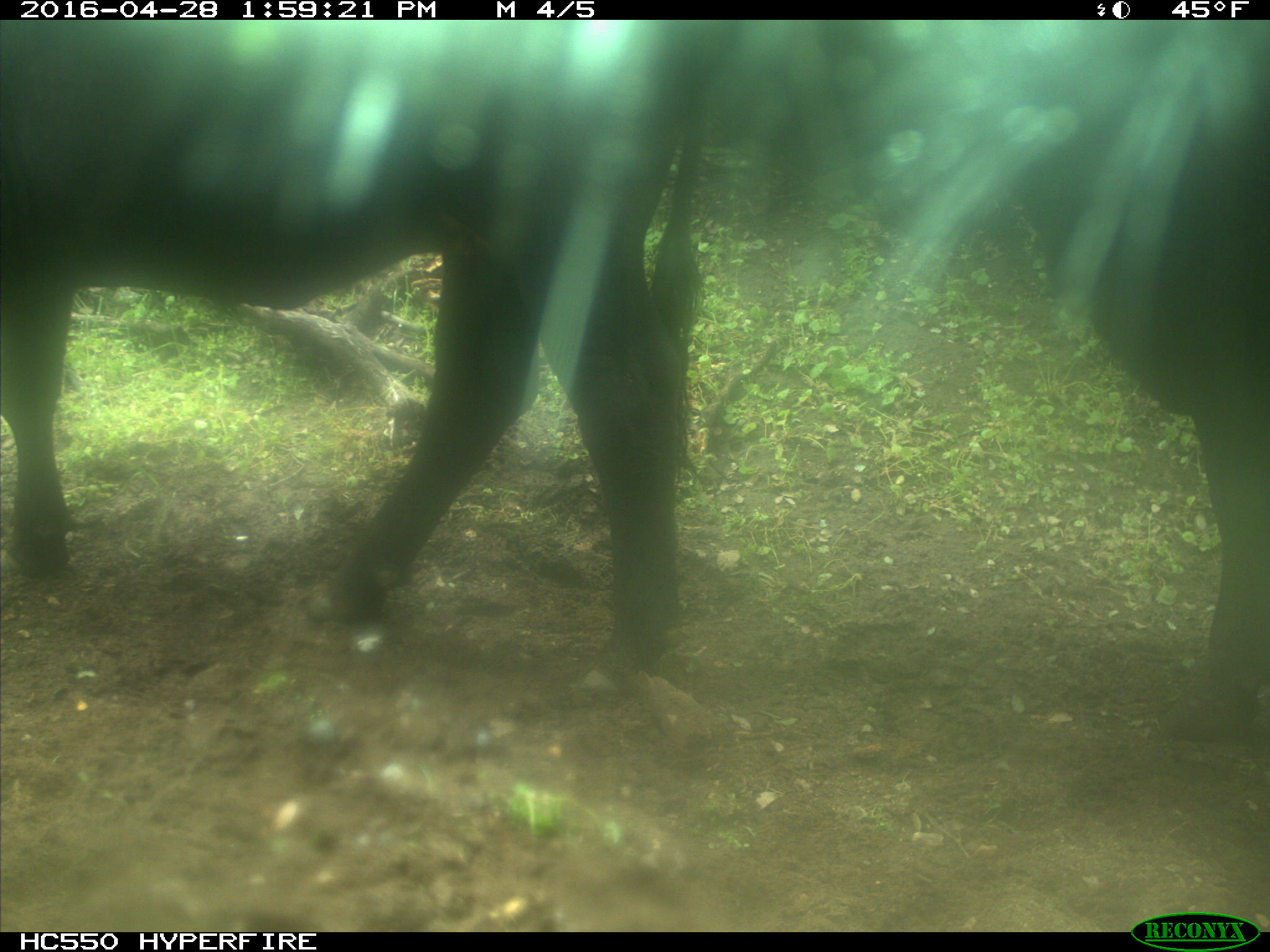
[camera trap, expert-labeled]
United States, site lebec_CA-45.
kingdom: Animalia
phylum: Chordata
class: Mammalia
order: Artiodactyla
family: Bovidae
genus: Bos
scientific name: Bos taurus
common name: domestic cow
Bos taurus (domestic cow).